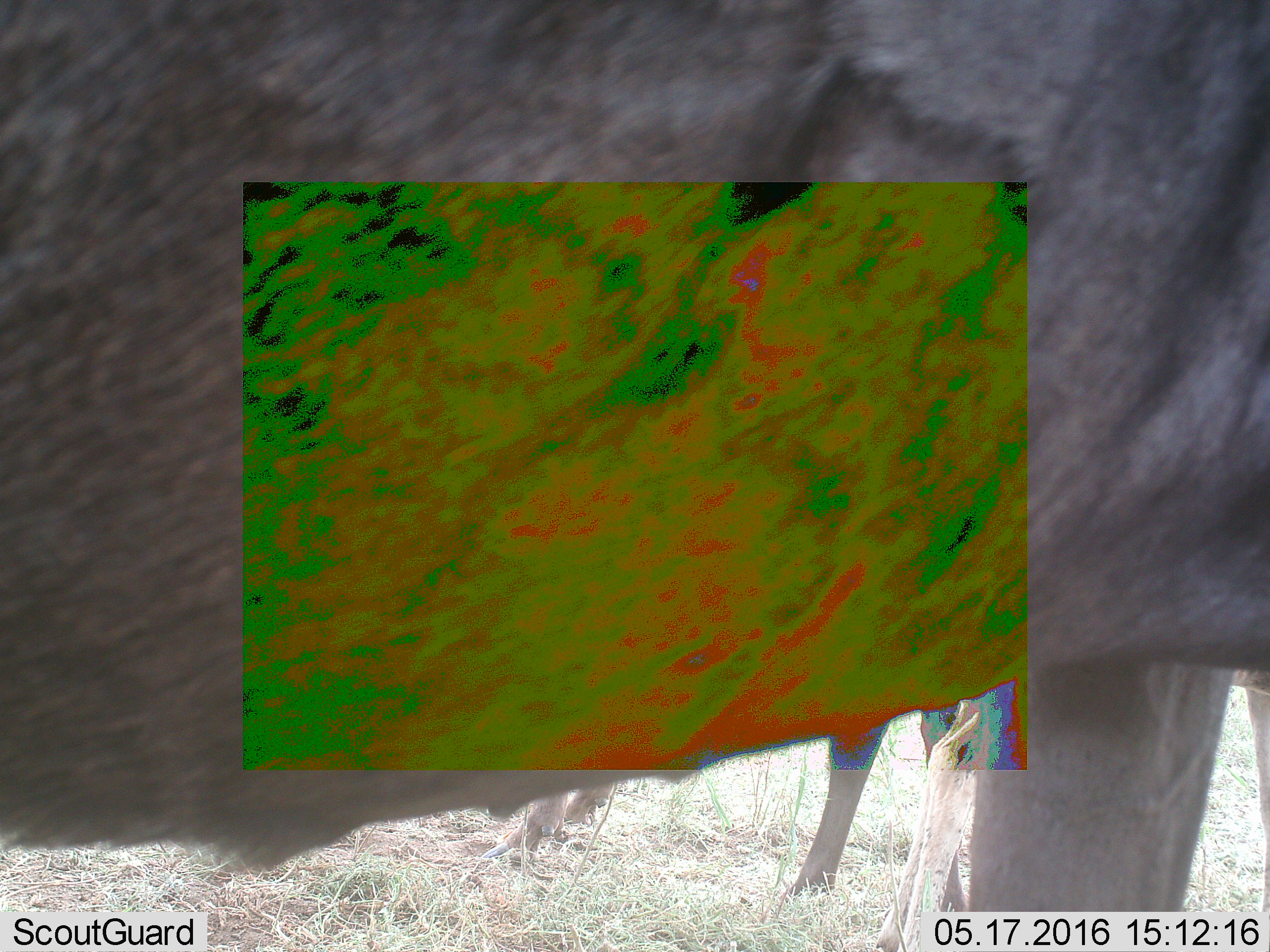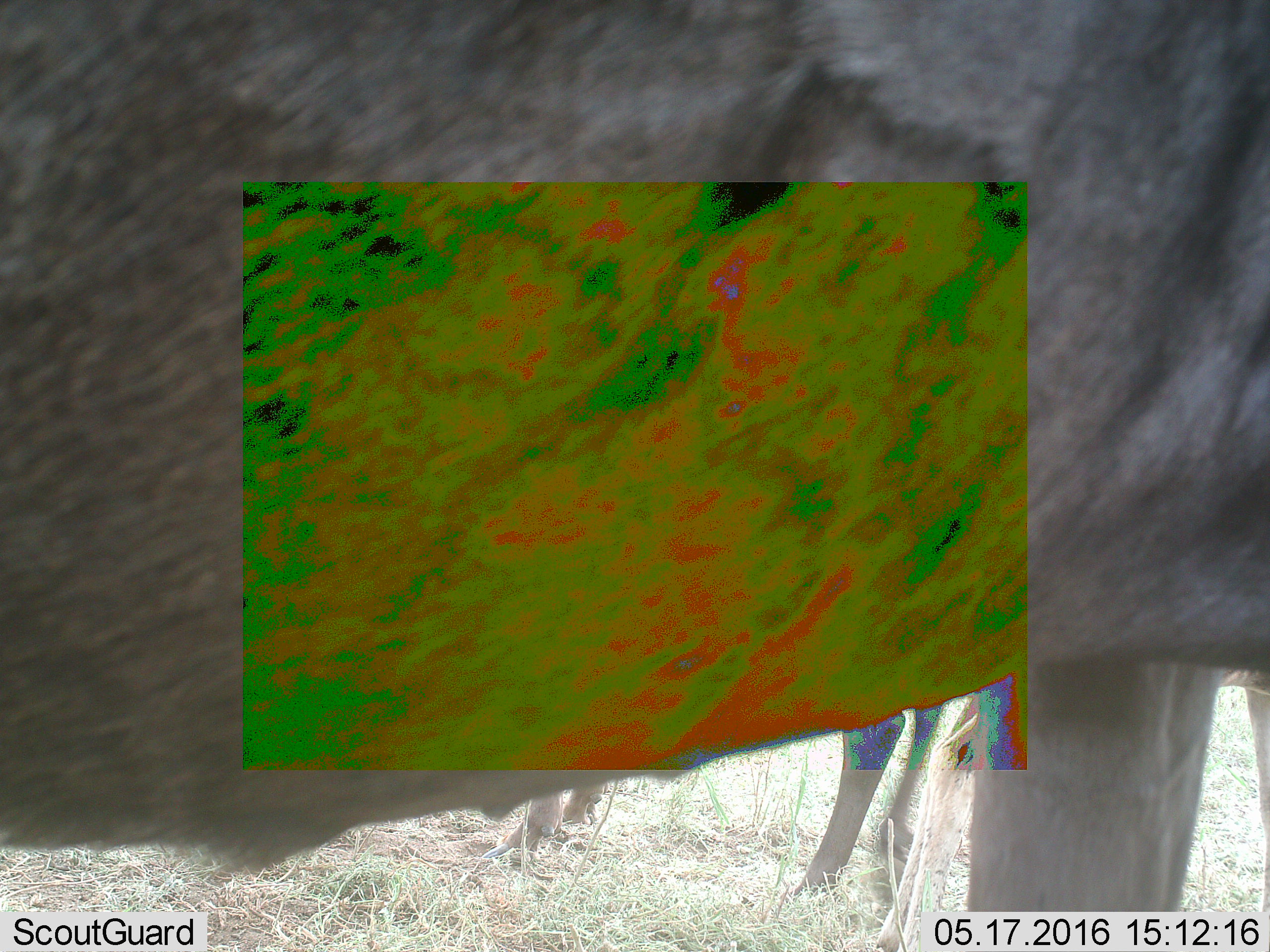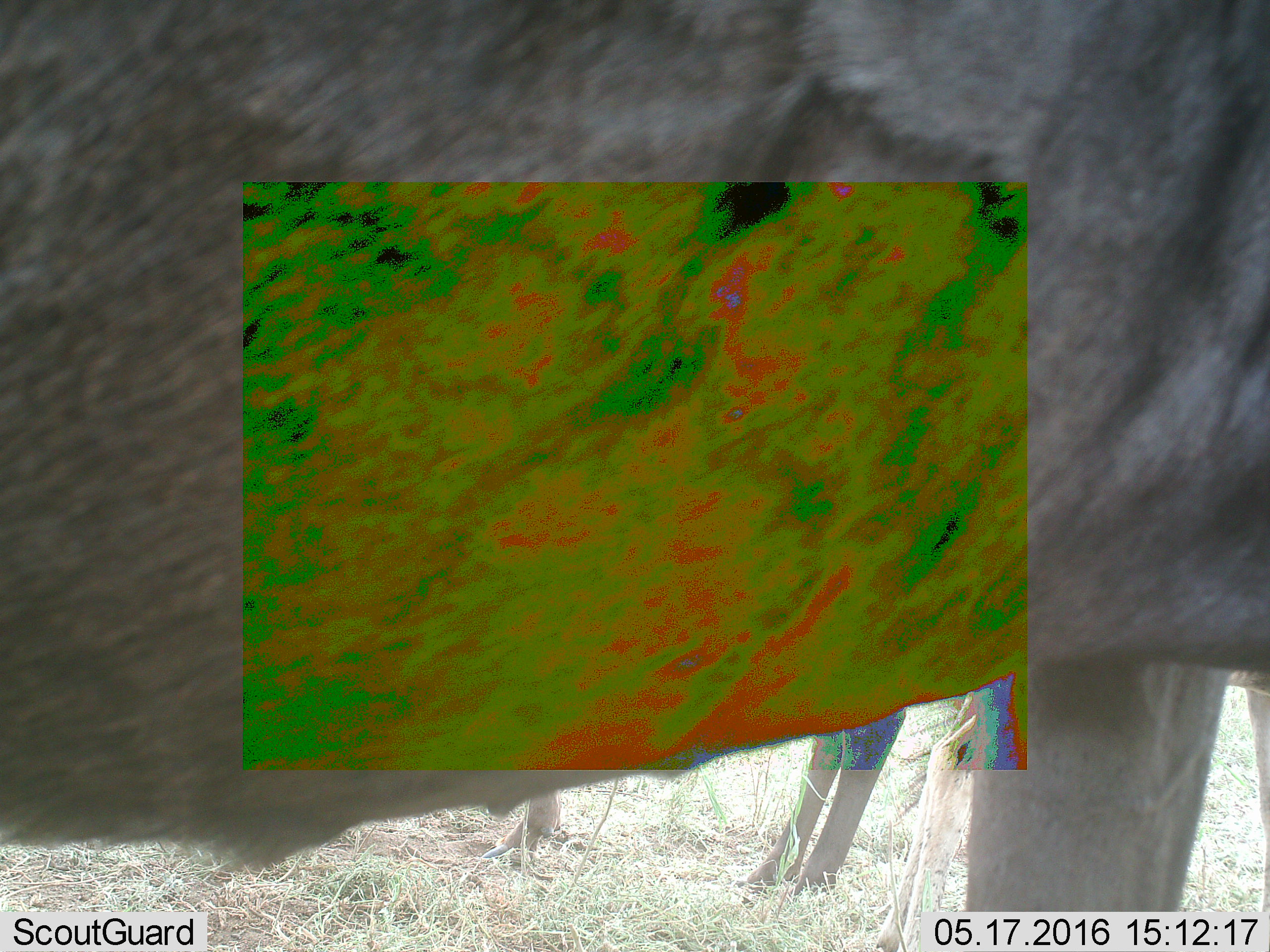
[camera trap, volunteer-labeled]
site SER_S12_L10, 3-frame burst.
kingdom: Animalia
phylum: Chordata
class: Mammalia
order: Artiodactyla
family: Bovidae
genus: Connochaetes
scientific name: Connochaetes taurinus taurinus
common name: blue wildebeest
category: wildebeestblue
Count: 3.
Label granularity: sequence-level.